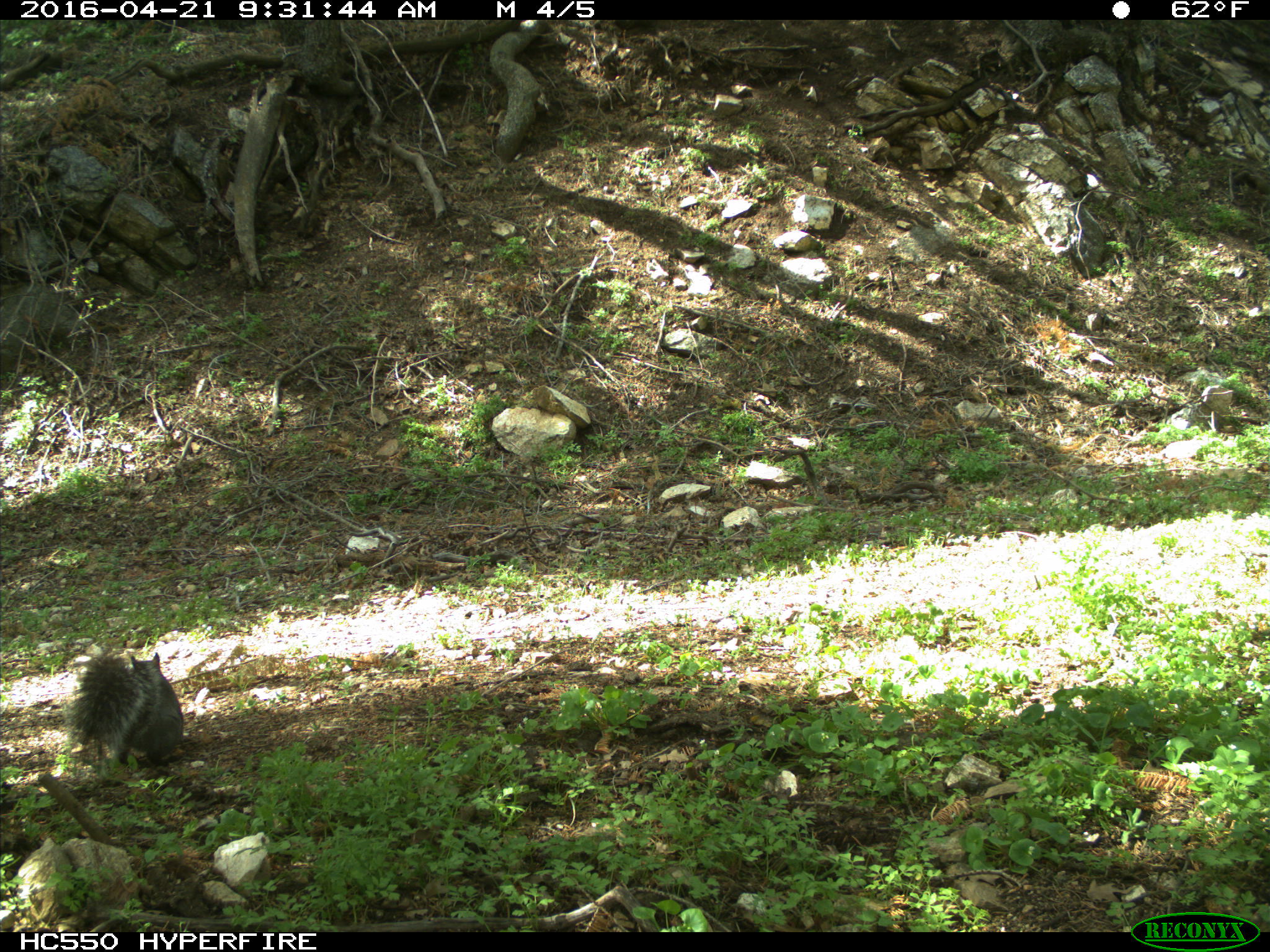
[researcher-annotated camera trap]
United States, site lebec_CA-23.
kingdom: Animalia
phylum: Chordata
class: Mammalia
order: Rodentia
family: Sciuridae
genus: Sciurus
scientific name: Sciurus carolinensis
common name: eastern gray squirrel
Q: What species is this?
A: Sciurus carolinensis (eastern gray squirrel).